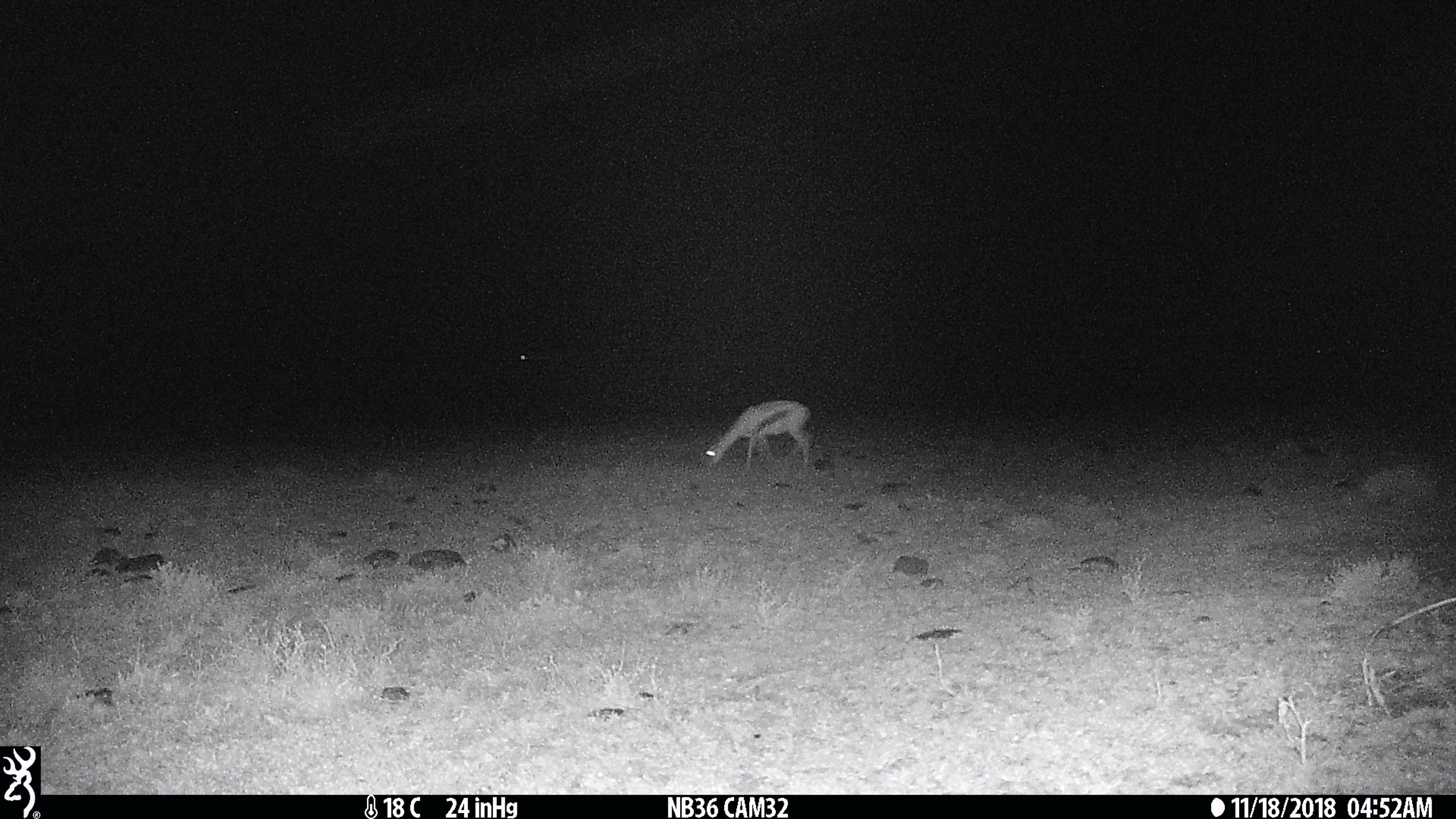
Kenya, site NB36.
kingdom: Animalia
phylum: Chordata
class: Mammalia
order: Artiodactyla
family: Bovidae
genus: Eudorcas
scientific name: Eudorcas thomsonii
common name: thomon's gazelle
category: gazelle thomsons